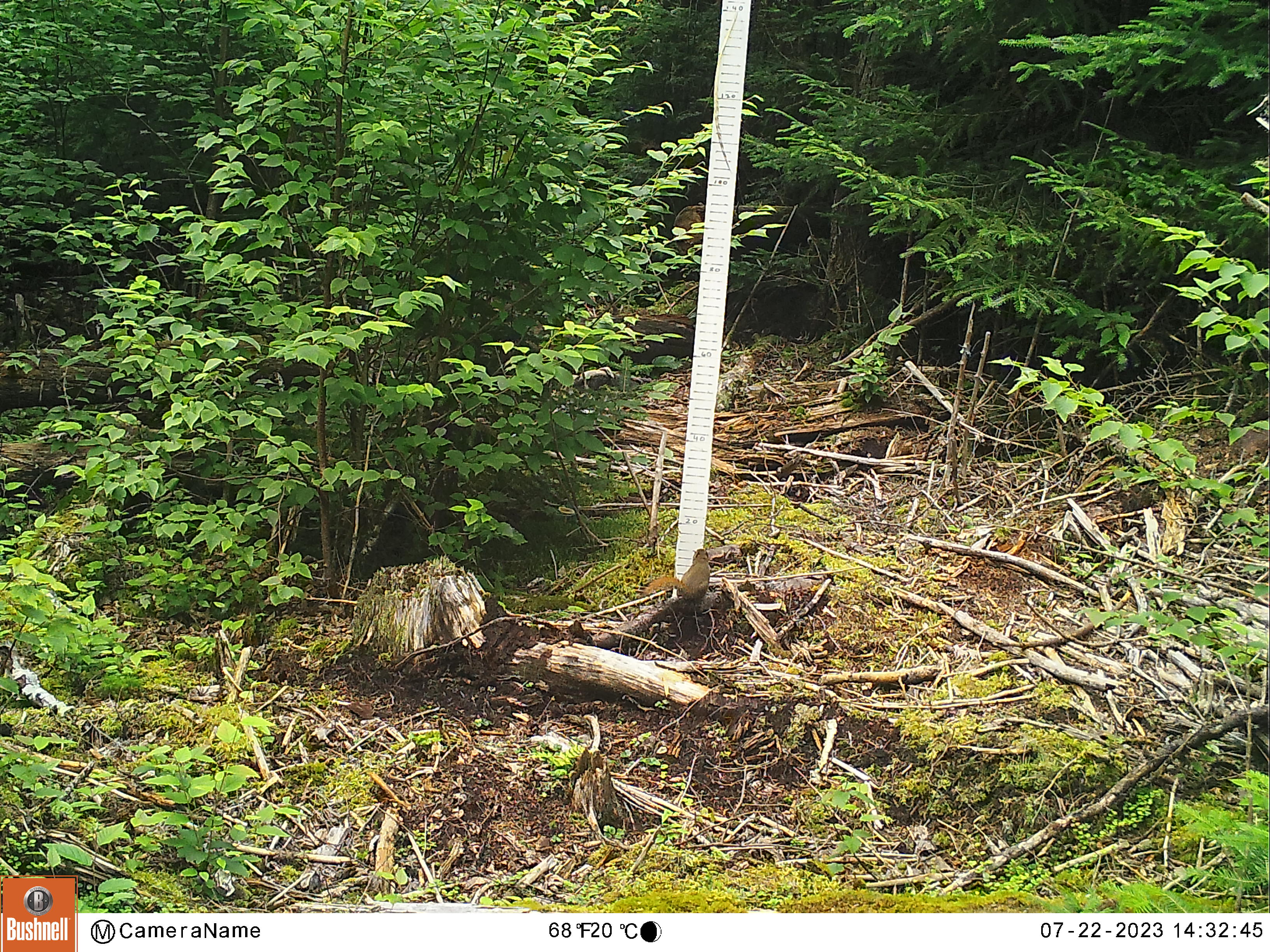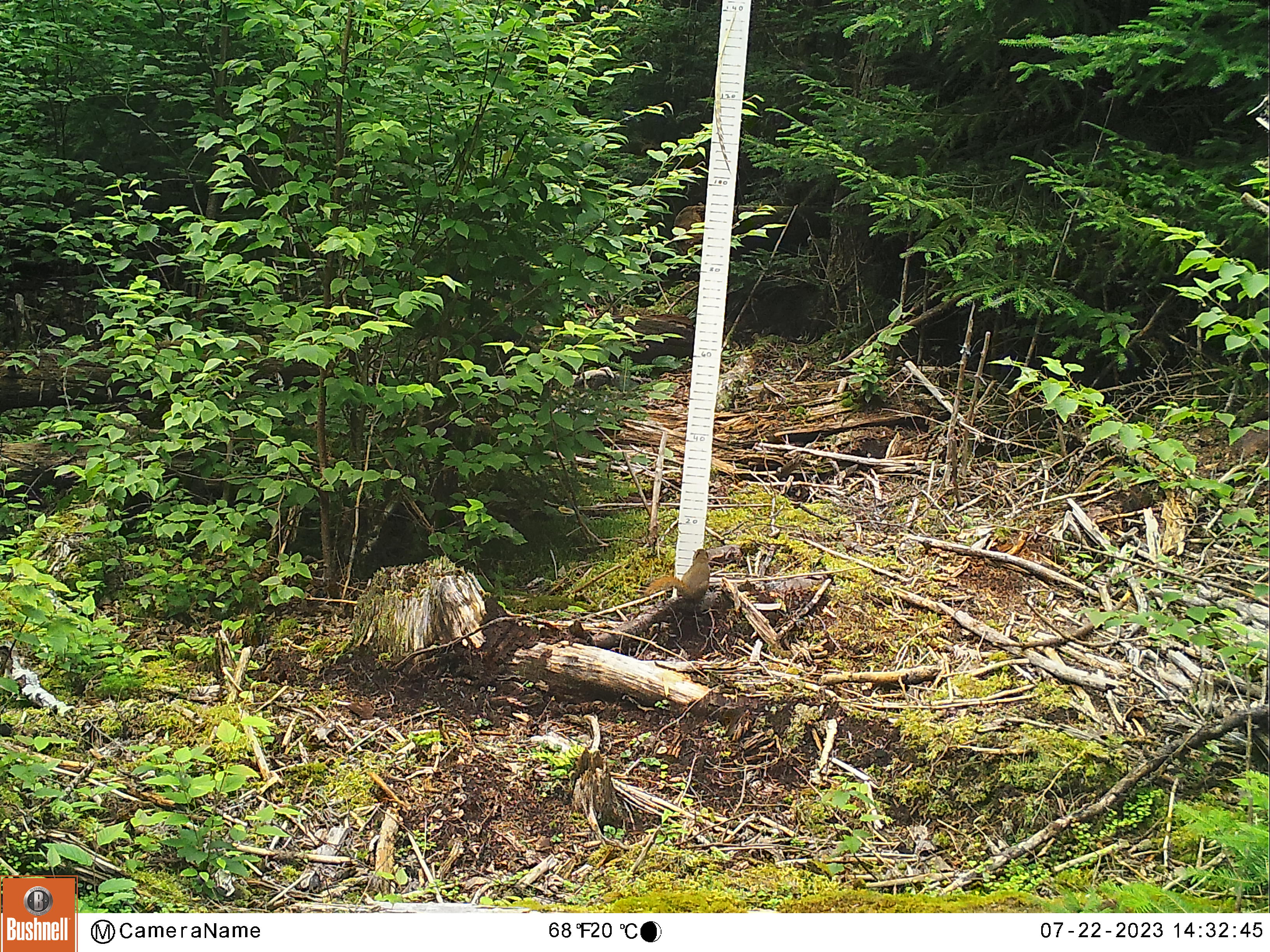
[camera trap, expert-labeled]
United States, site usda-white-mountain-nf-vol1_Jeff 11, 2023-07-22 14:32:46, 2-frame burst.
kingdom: Animalia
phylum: Chordata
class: Mammalia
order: Rodentia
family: Sciuridae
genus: Tamiasciurus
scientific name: Tamiasciurus hudsonicus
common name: red squirrel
Red squirrel (Tamiasciurus hudsonicus).